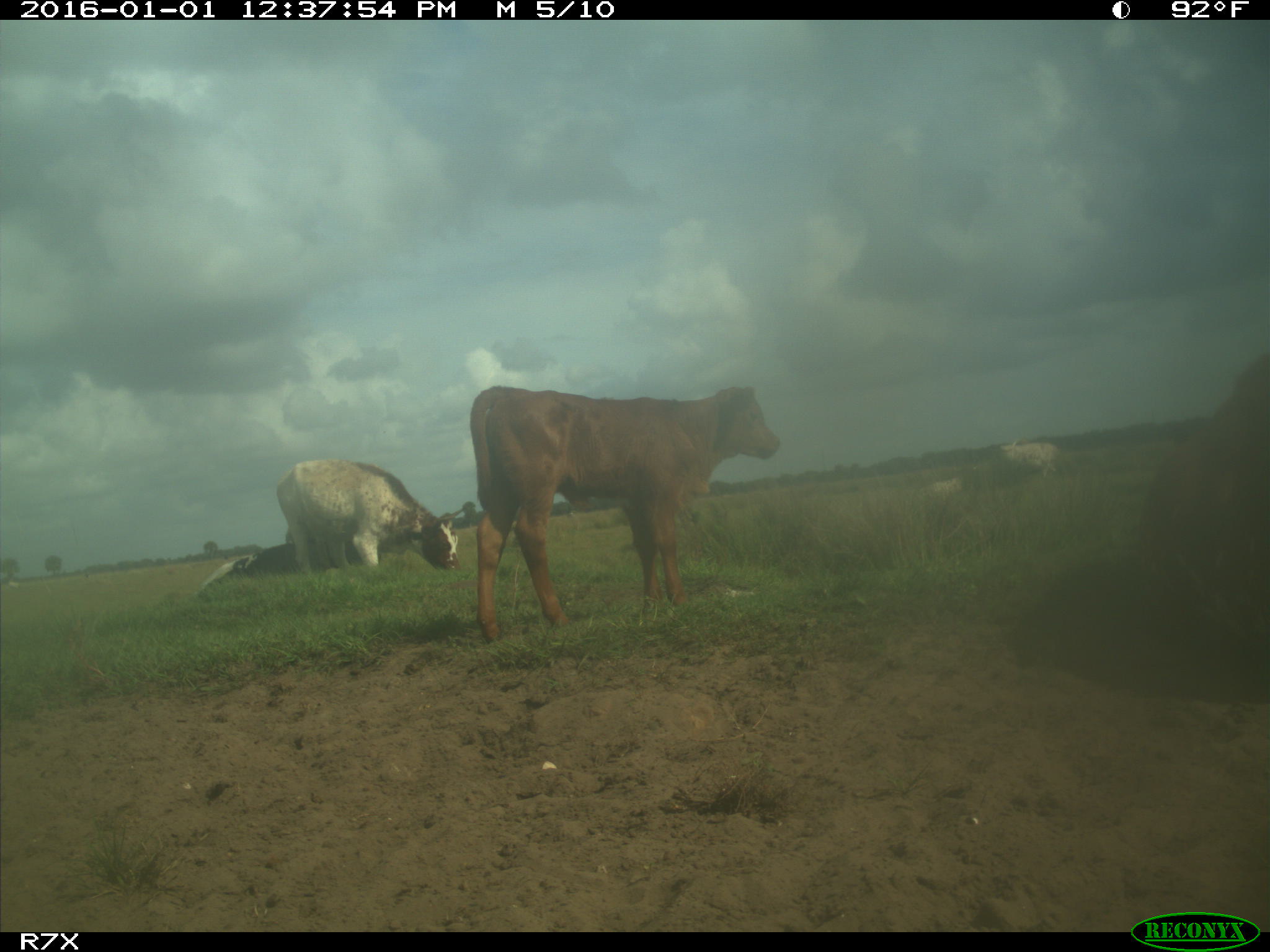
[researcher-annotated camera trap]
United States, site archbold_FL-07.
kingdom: Animalia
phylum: Chordata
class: Mammalia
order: Artiodactyla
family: Bovidae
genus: Bos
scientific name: Bos taurus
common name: domestic cow